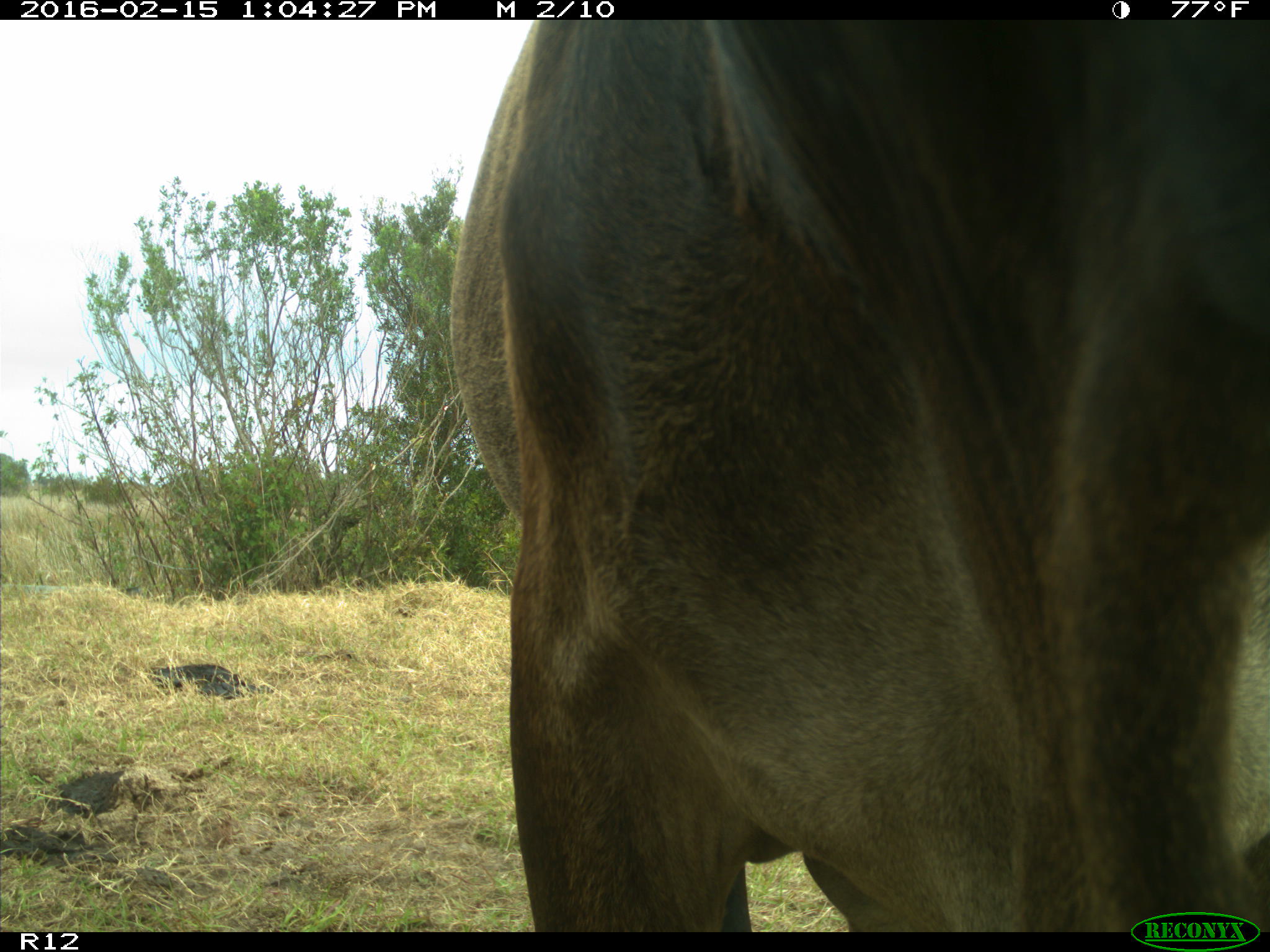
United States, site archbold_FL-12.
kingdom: Animalia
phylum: Chordata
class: Mammalia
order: Artiodactyla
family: Bovidae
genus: Bos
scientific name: Bos taurus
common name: domestic cow